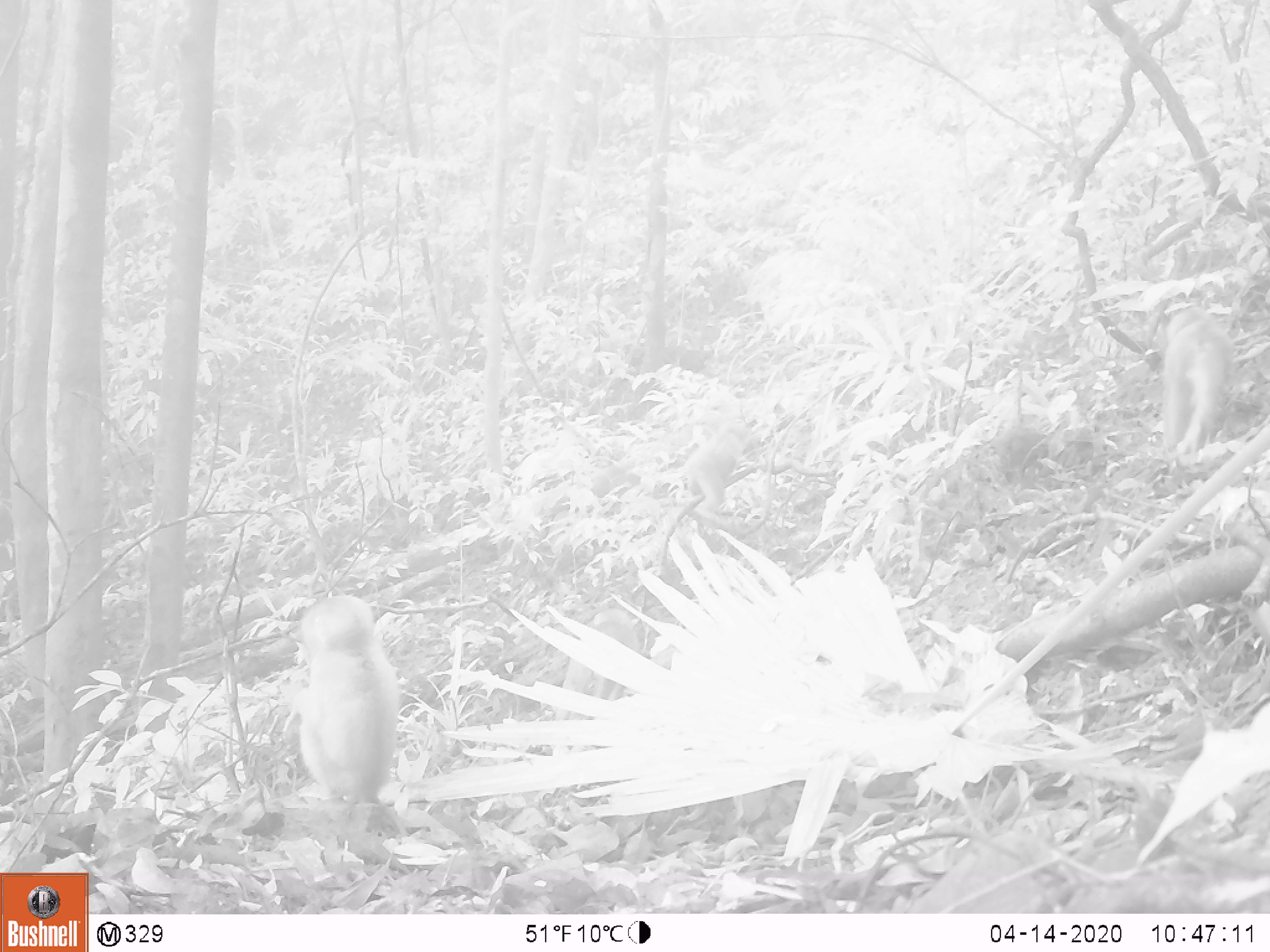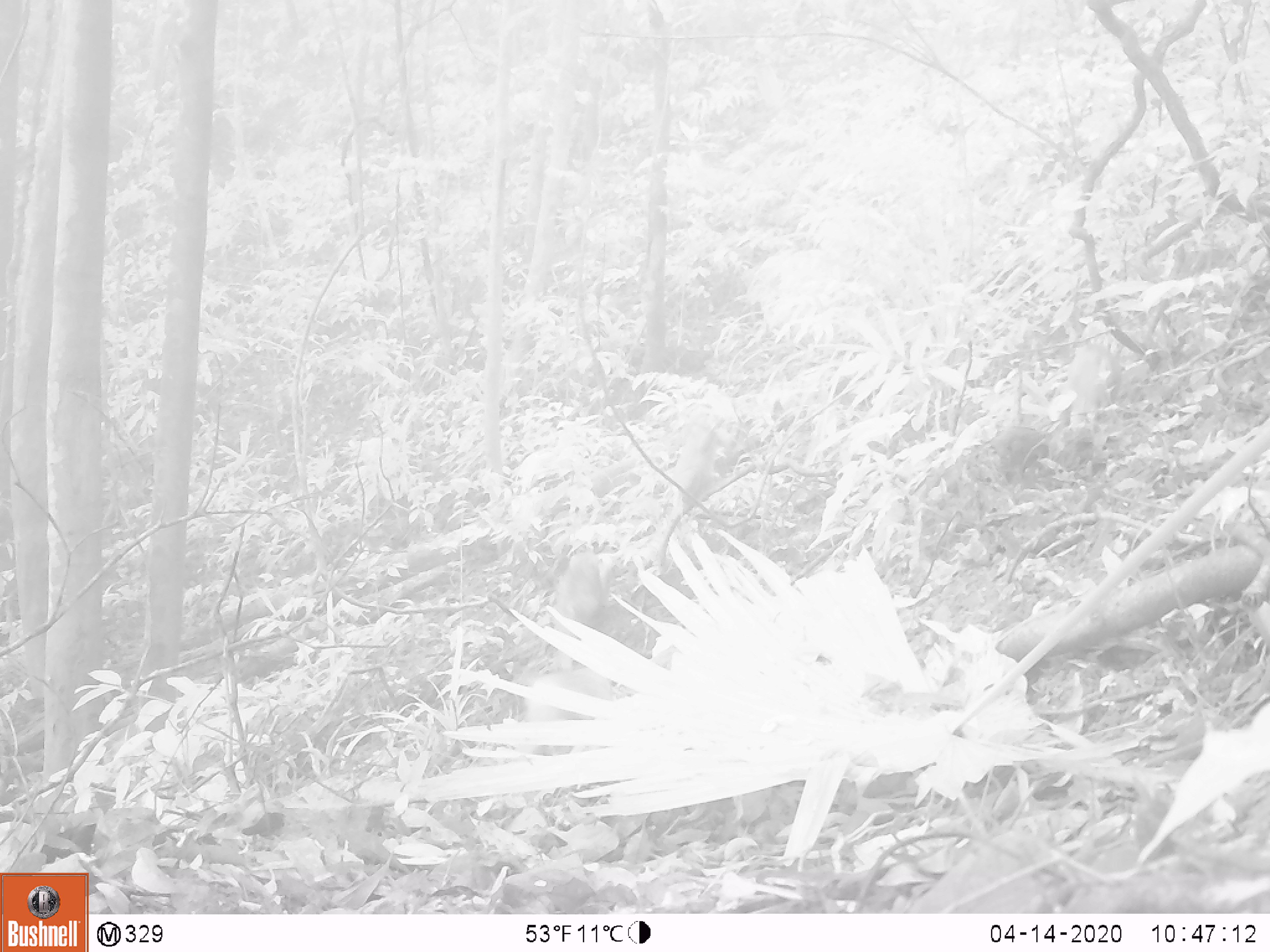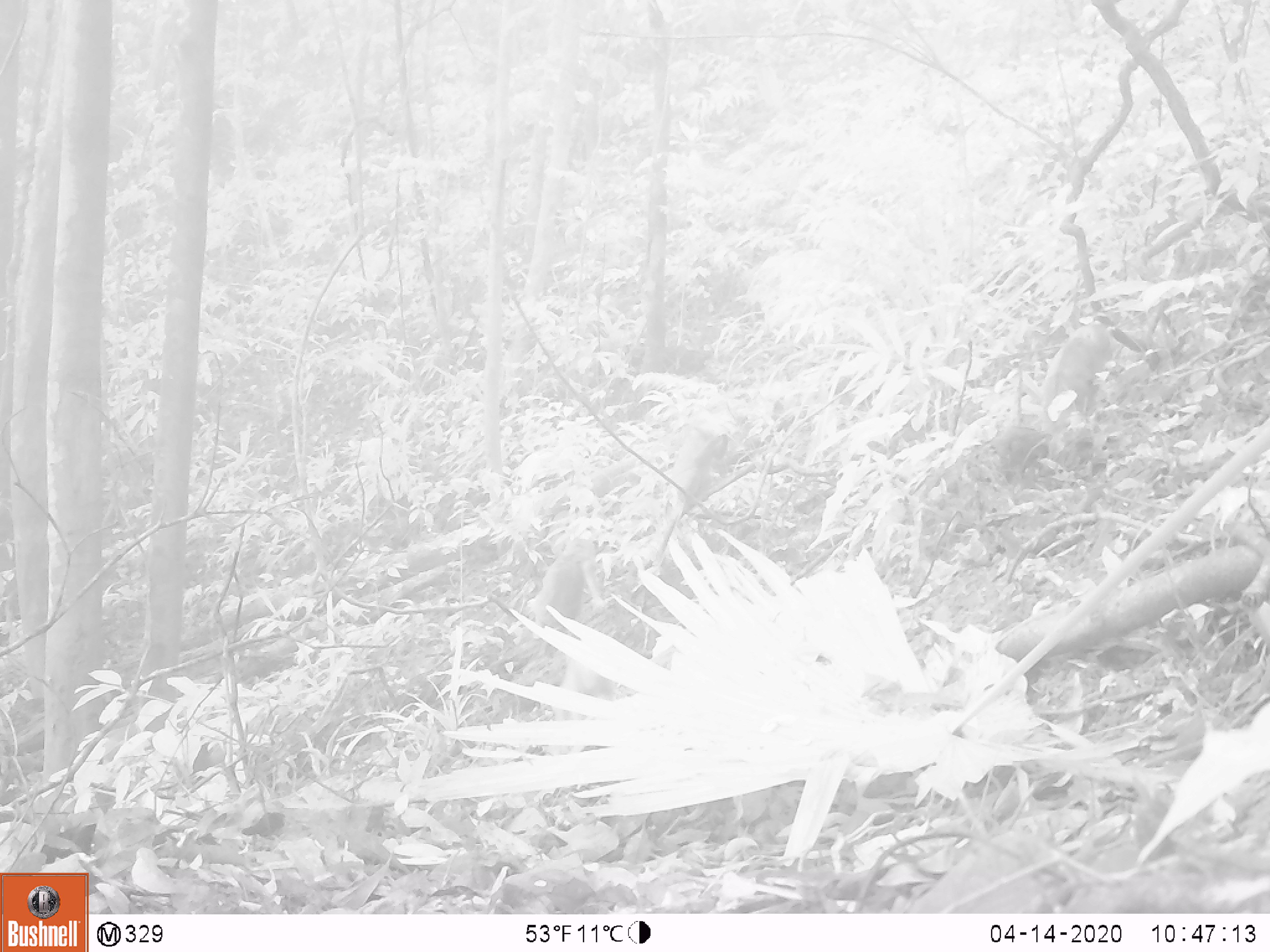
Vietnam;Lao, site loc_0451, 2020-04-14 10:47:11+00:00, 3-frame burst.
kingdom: Animalia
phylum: Chordata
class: Mammalia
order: Primates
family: Cercopithecidae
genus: Macaca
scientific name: Macaca nemestrina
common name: pig-tailed macaque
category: pig tailed macaque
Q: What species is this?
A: Pig tailed macaque (pig-tailed macaque) (Macaca nemestrina).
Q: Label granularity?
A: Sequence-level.